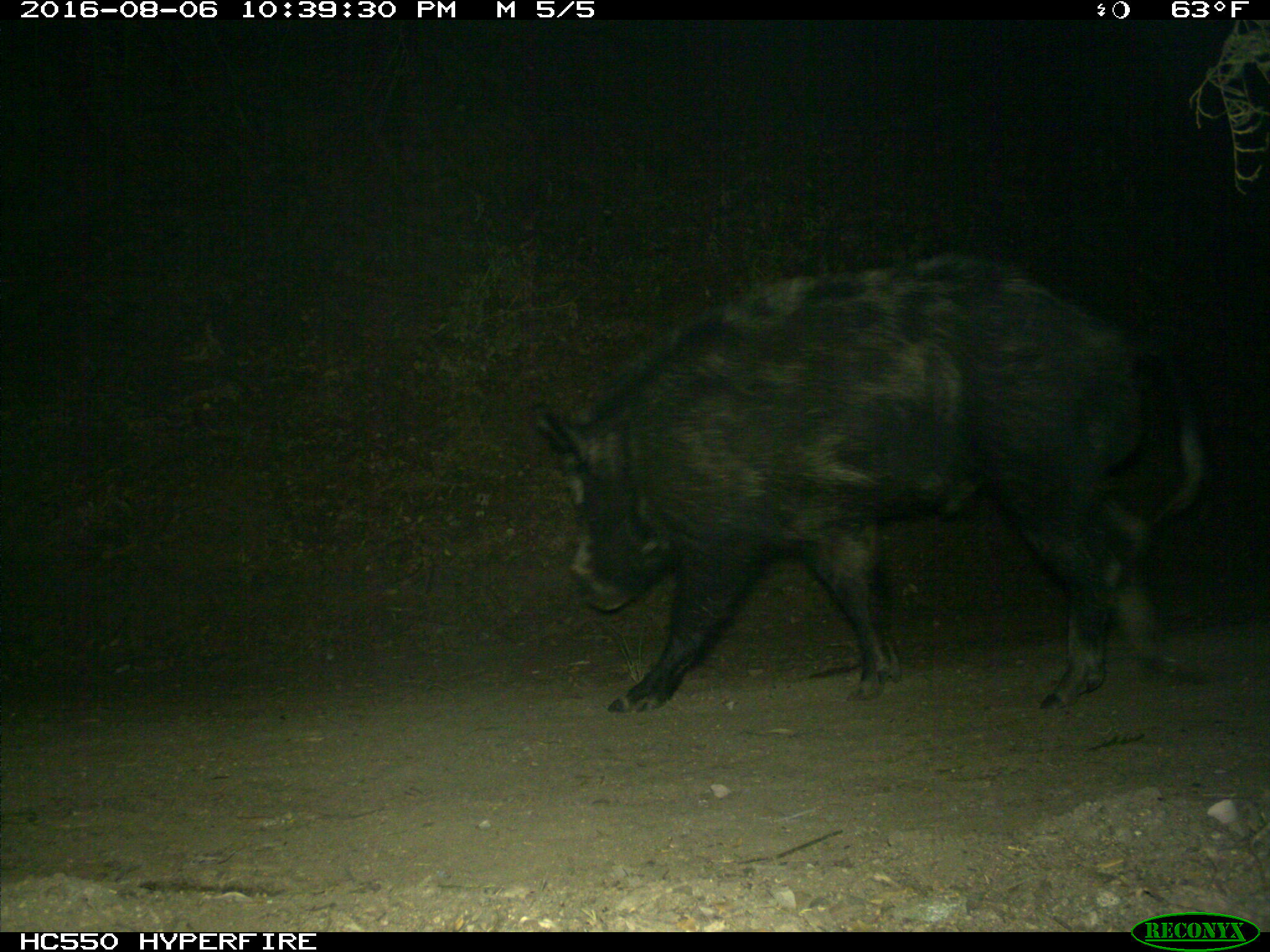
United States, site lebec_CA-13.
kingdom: Animalia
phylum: Chordata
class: Mammalia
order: Artiodactyla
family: Suidae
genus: Sus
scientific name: Sus scrofa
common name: wild boar